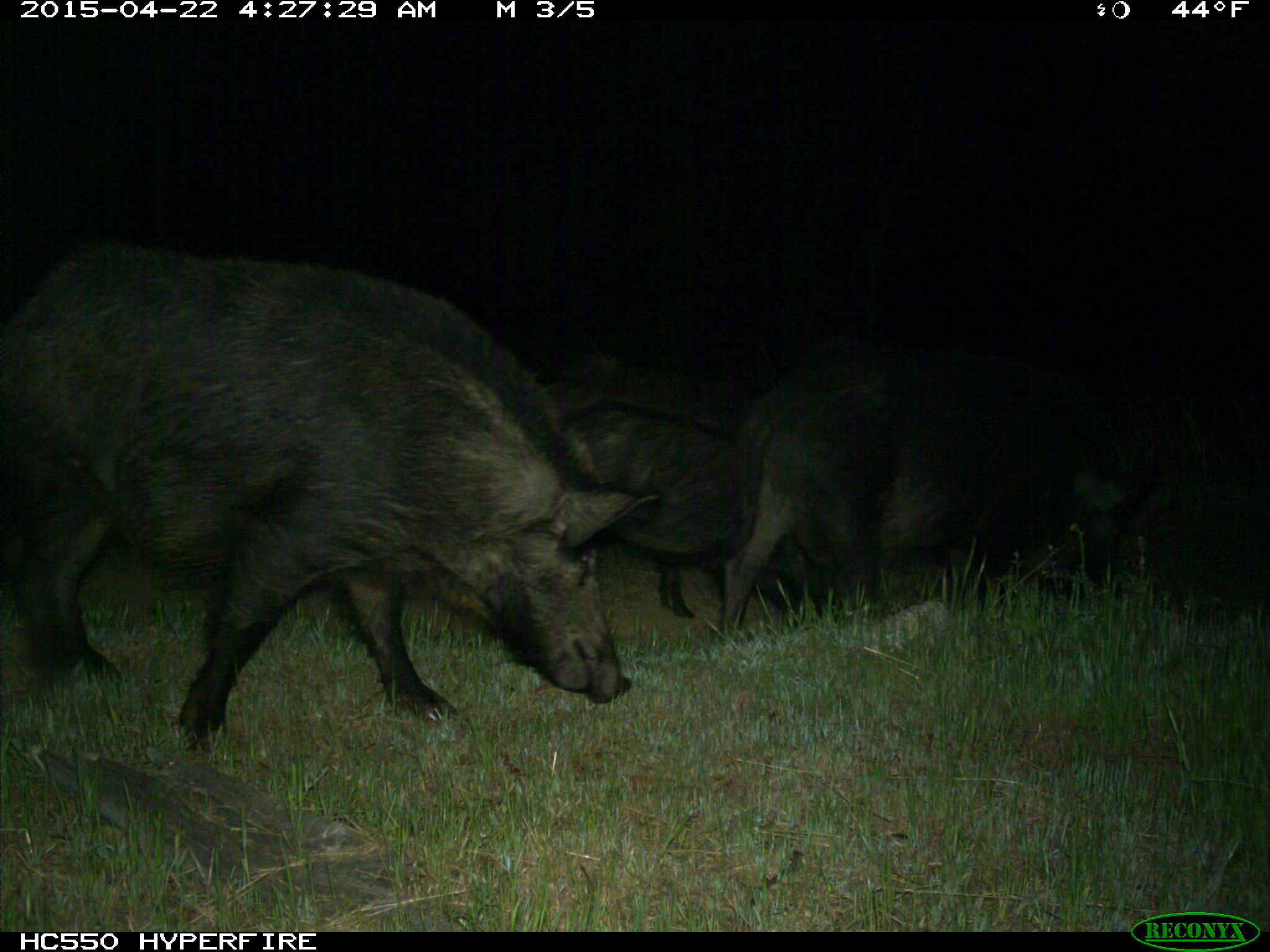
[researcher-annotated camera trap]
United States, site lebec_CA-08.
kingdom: Animalia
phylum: Chordata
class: Mammalia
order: Artiodactyla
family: Suidae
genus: Sus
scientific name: Sus scrofa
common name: wild boar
Sus scrofa (wild boar).